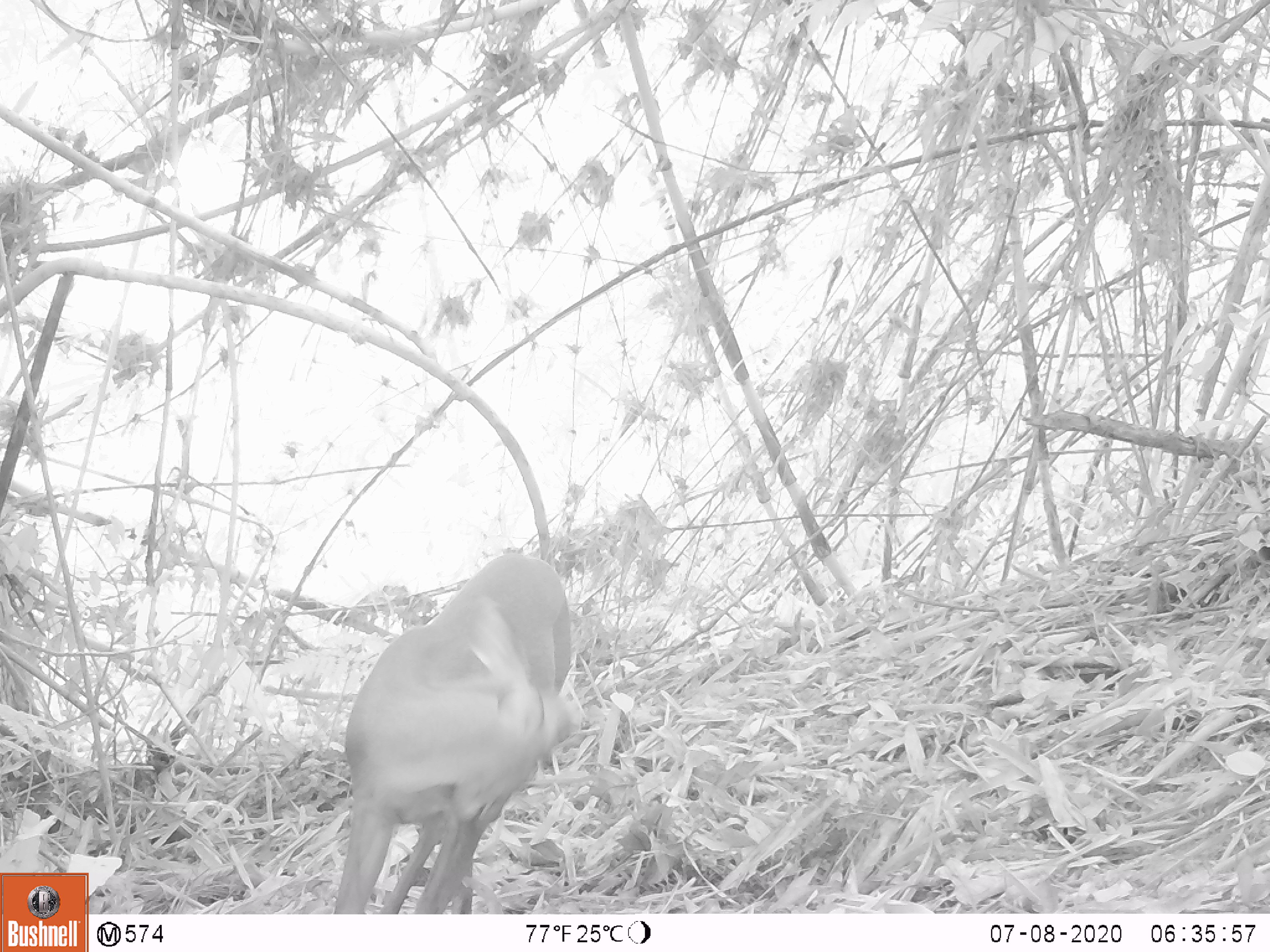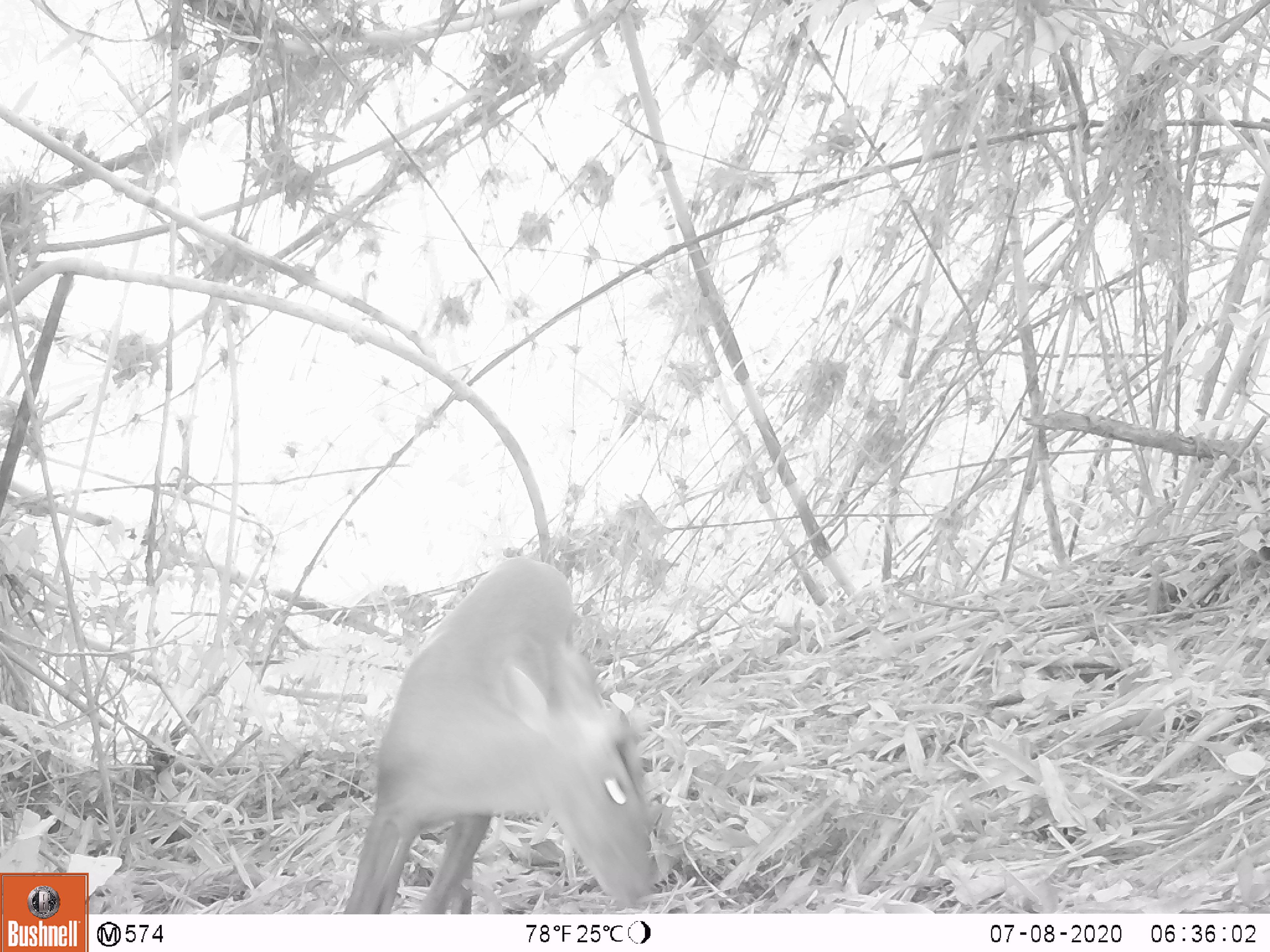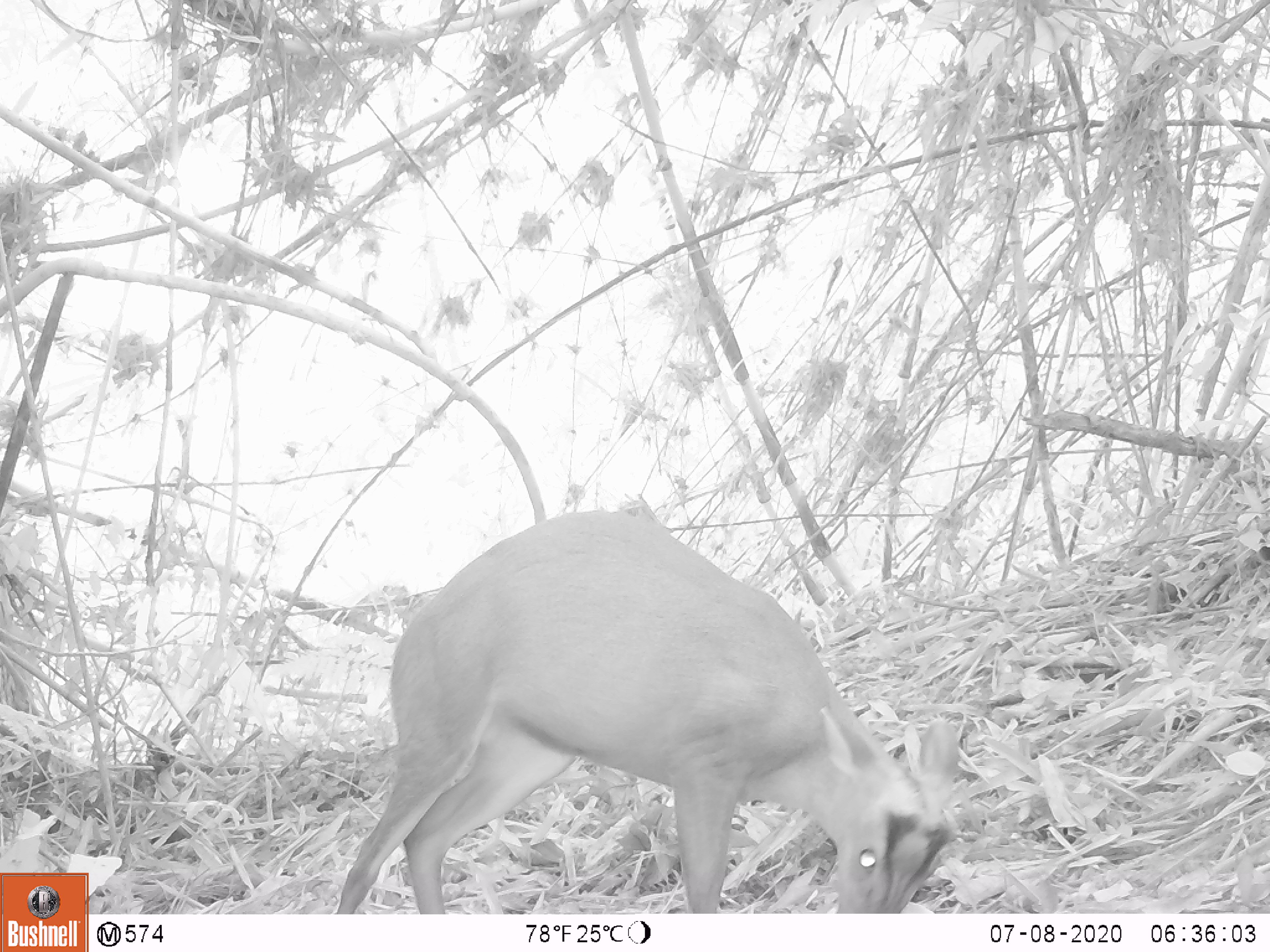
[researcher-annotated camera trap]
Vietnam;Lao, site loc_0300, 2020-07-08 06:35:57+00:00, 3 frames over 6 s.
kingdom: Animalia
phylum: Chordata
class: Mammalia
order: Artiodactyla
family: Cervidae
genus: Muntiacus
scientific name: Muntiacus rooseveltorum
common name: roosevelt's muntjac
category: roosevelts muntjac group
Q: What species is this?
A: Roosevelts muntjac group (roosevelt's muntjac) (Muntiacus rooseveltorum).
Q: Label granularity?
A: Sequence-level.